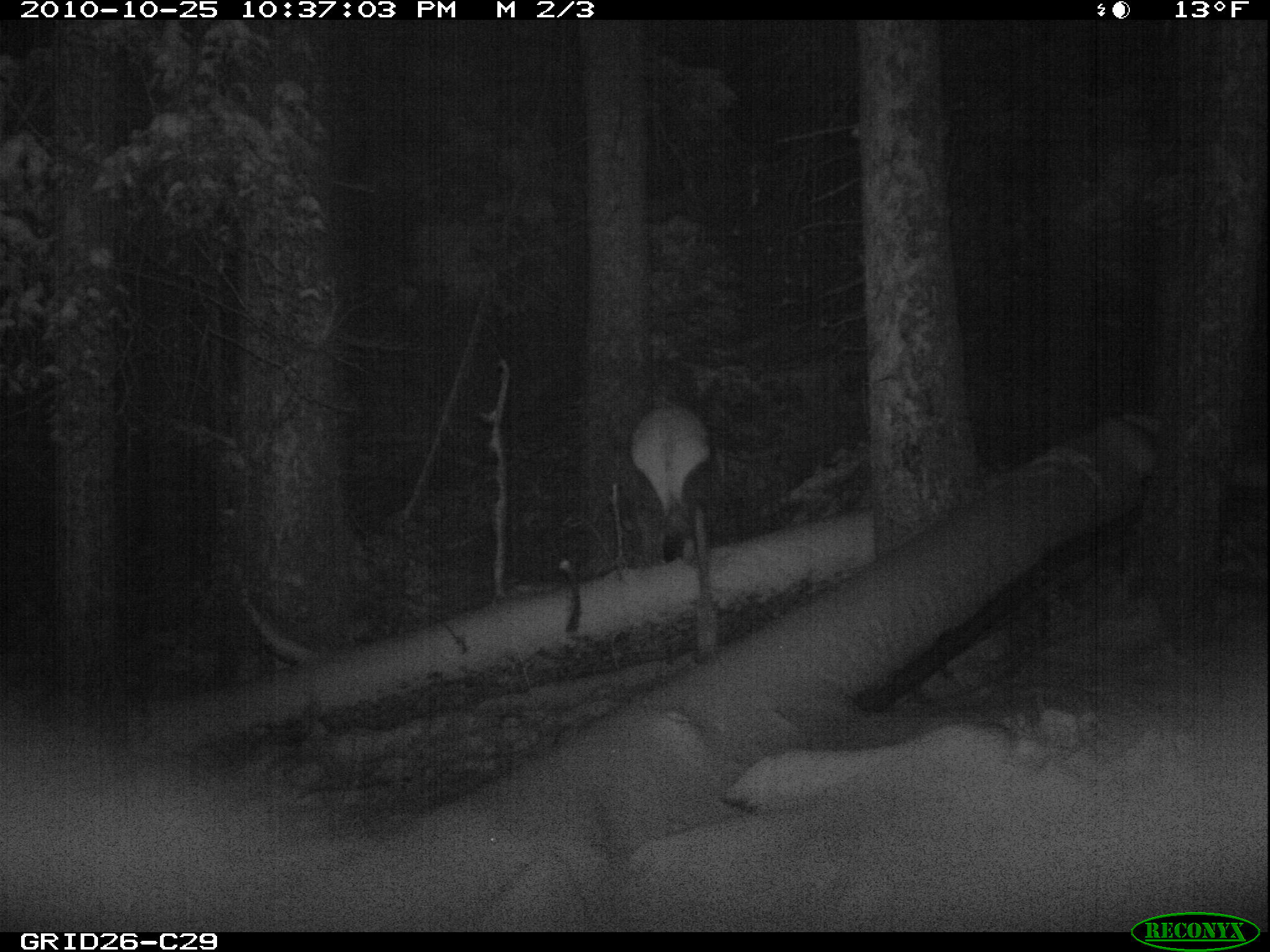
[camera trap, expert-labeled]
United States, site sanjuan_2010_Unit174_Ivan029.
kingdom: Animalia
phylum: Chordata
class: Mammalia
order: Artiodactyla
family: Cervidae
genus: Cervus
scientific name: Cervus elaphus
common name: red deer